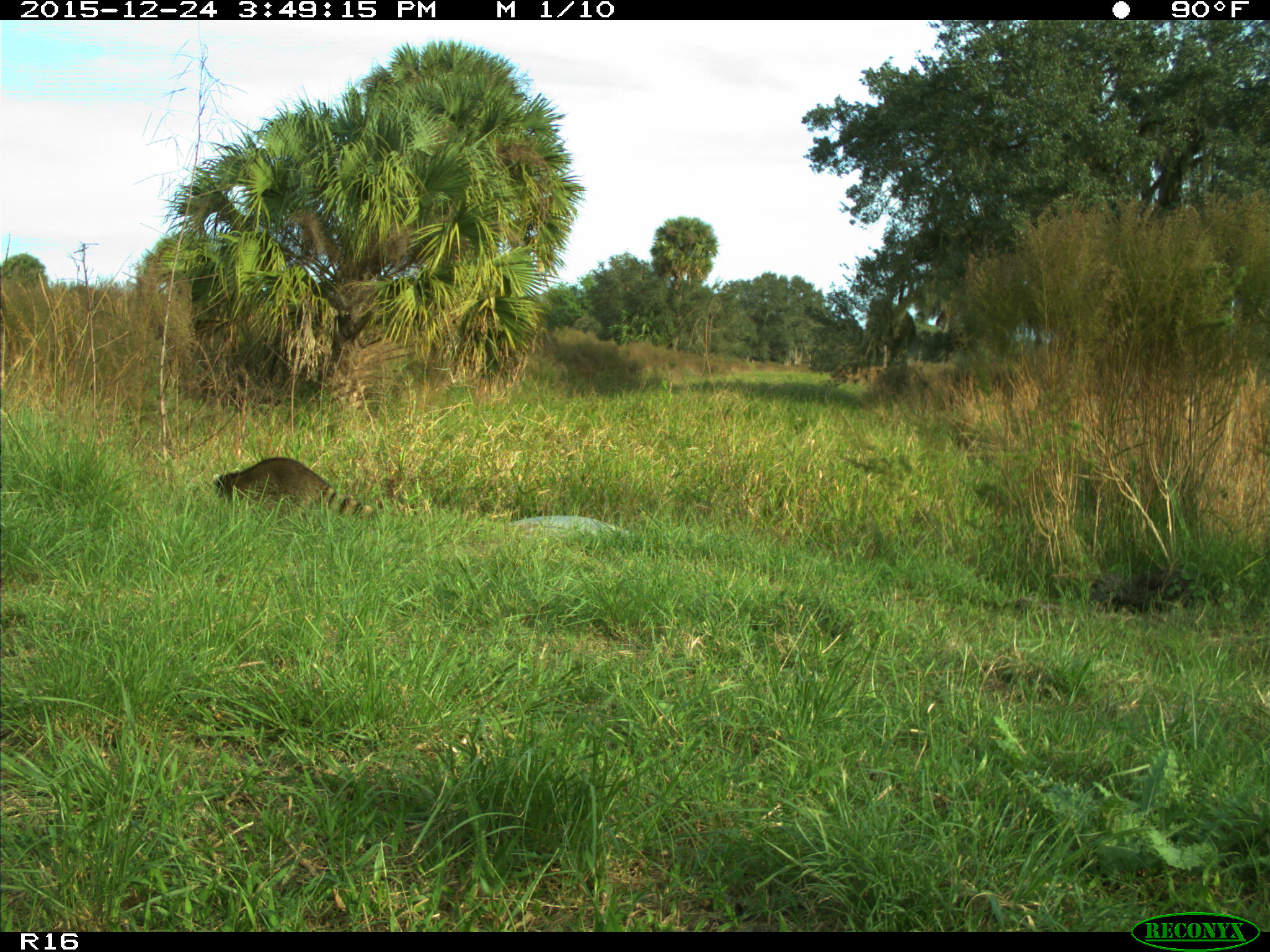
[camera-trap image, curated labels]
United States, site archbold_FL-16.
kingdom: Animalia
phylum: Chordata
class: Mammalia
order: Carnivora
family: Procyonidae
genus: Procyon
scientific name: Procyon lotor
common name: common raccoon